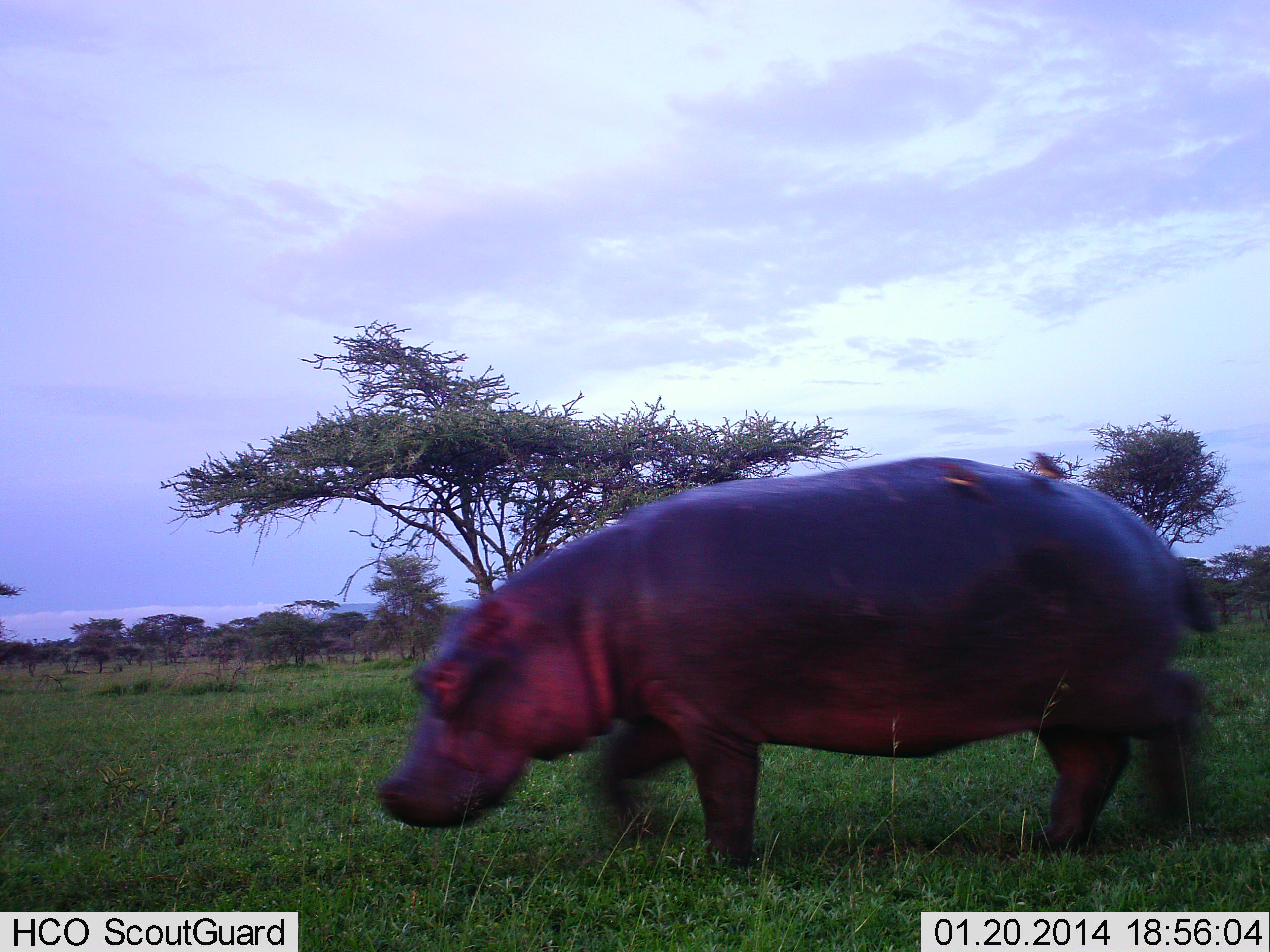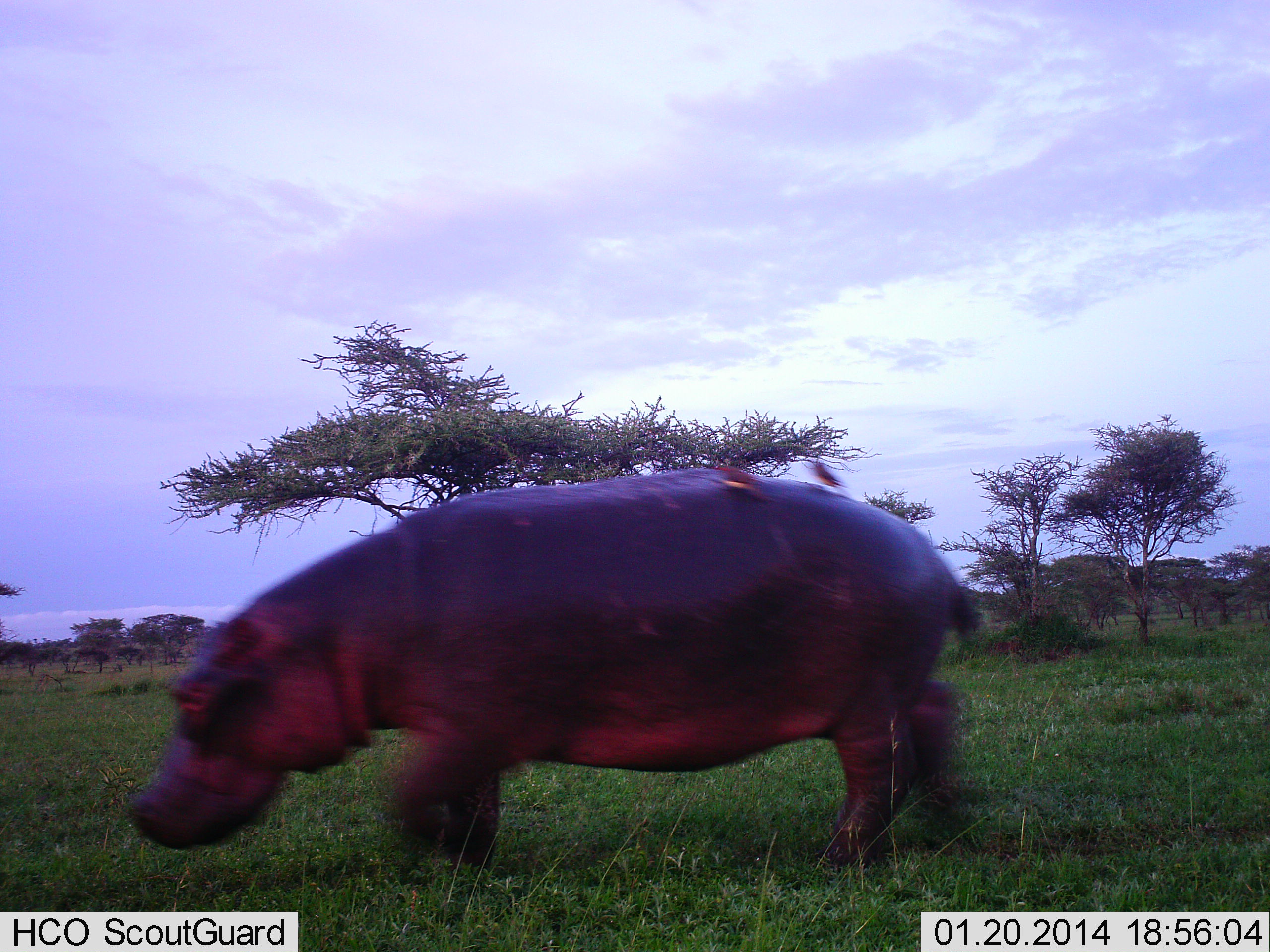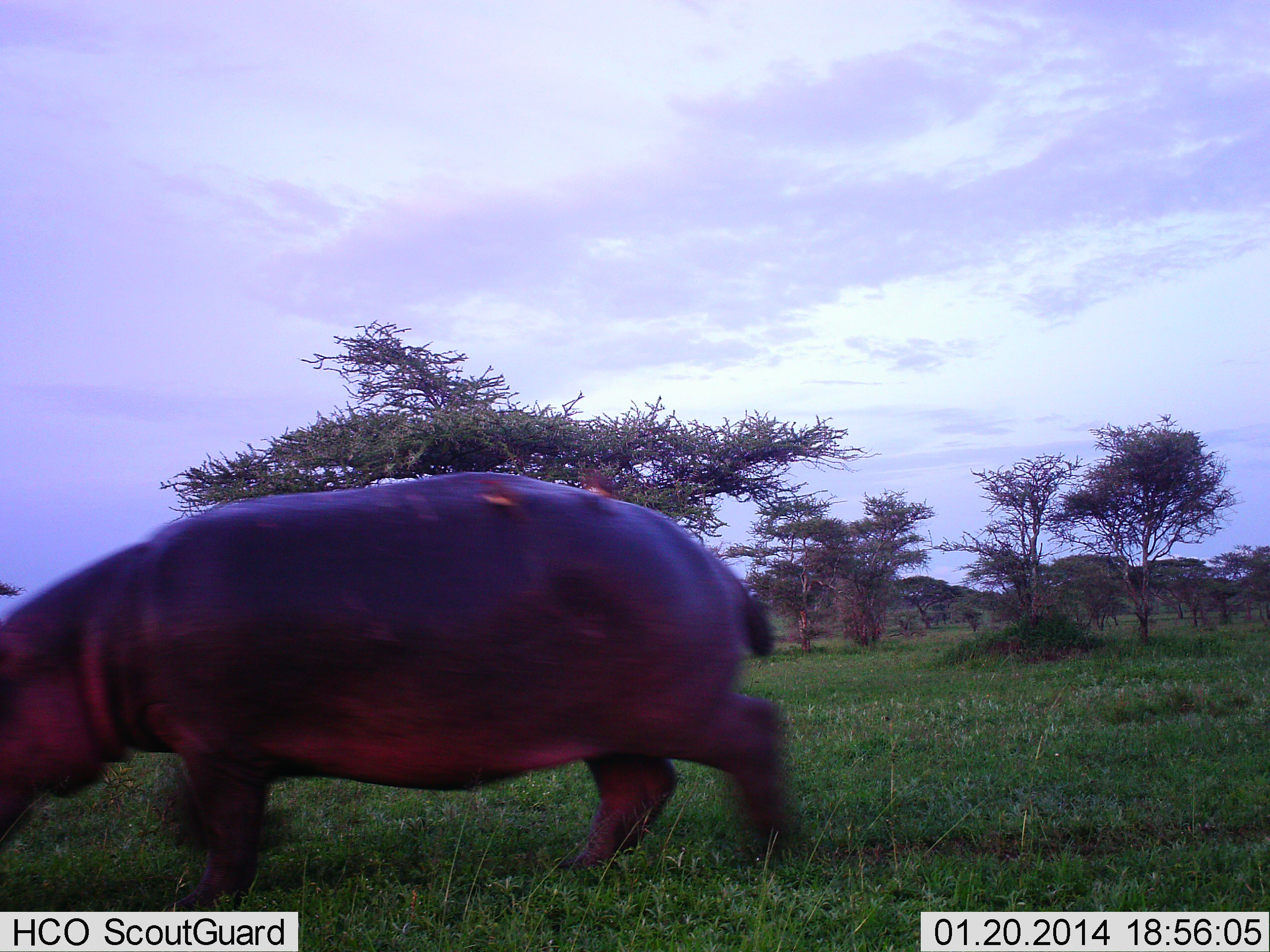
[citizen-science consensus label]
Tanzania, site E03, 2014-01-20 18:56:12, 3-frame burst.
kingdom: Animalia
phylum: Chordata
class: Mammalia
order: Artiodactyla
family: Hippopotamidae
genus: Hippopotamus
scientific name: Hippopotamus amphibius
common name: hippopotamus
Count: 1.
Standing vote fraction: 0%.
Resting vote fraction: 0%.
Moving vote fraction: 100%.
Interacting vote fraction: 0%.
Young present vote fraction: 0%.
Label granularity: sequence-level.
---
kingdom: Animalia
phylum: Chordata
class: Aves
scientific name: Aves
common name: bird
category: otherbird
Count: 2.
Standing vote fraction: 80%.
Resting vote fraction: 20%.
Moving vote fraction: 0%.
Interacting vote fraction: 10%.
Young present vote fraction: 0%.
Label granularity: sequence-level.